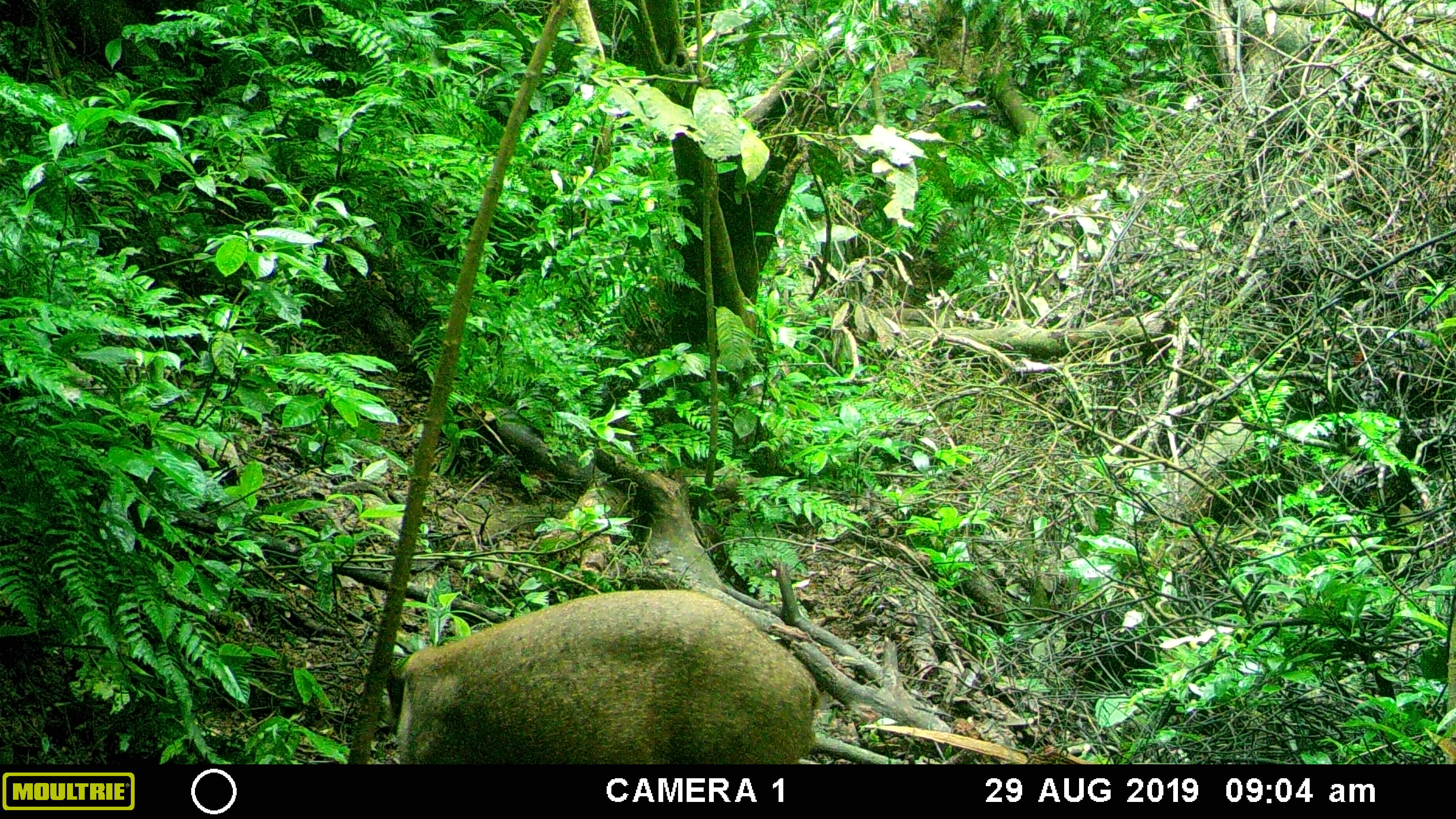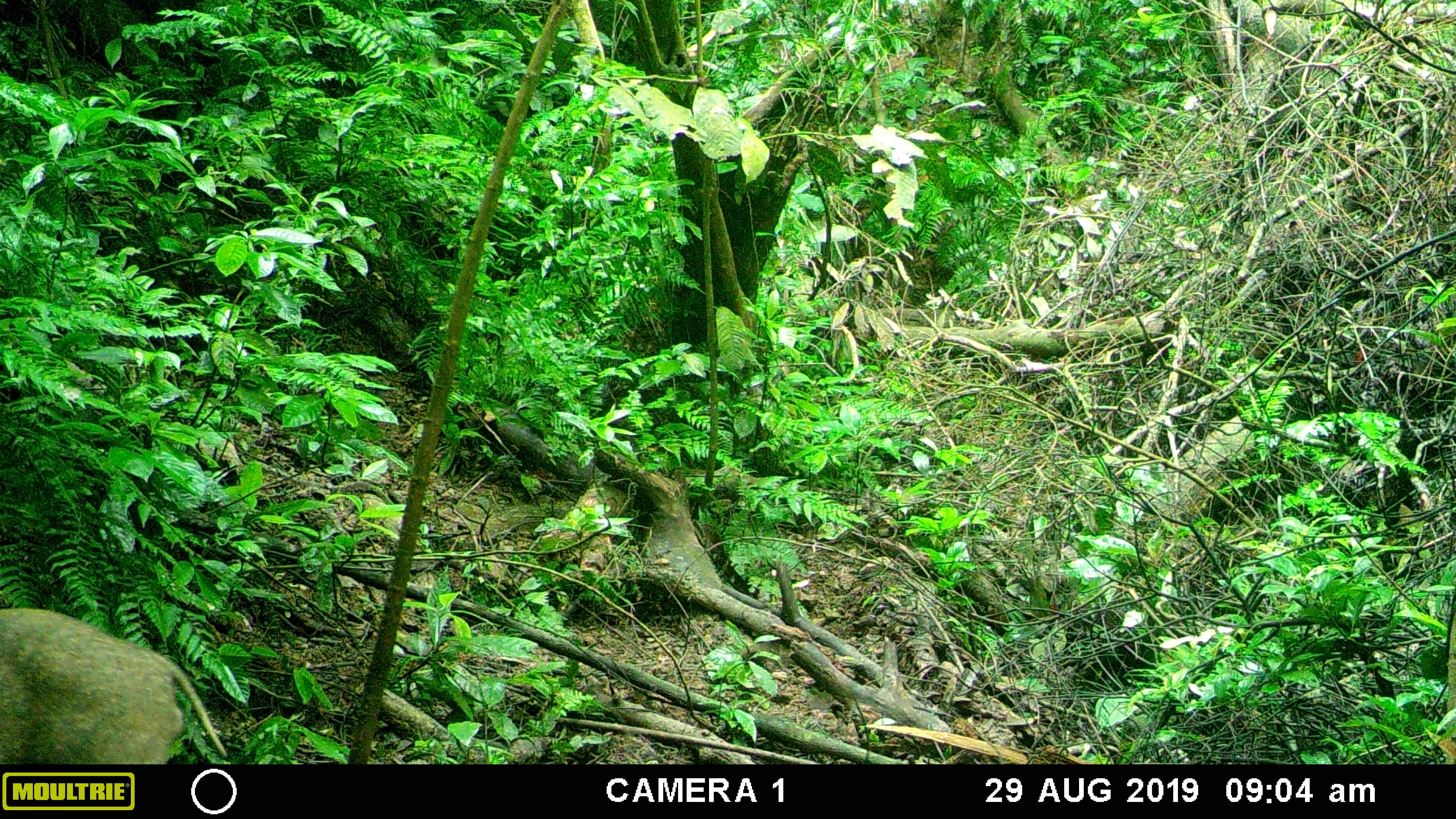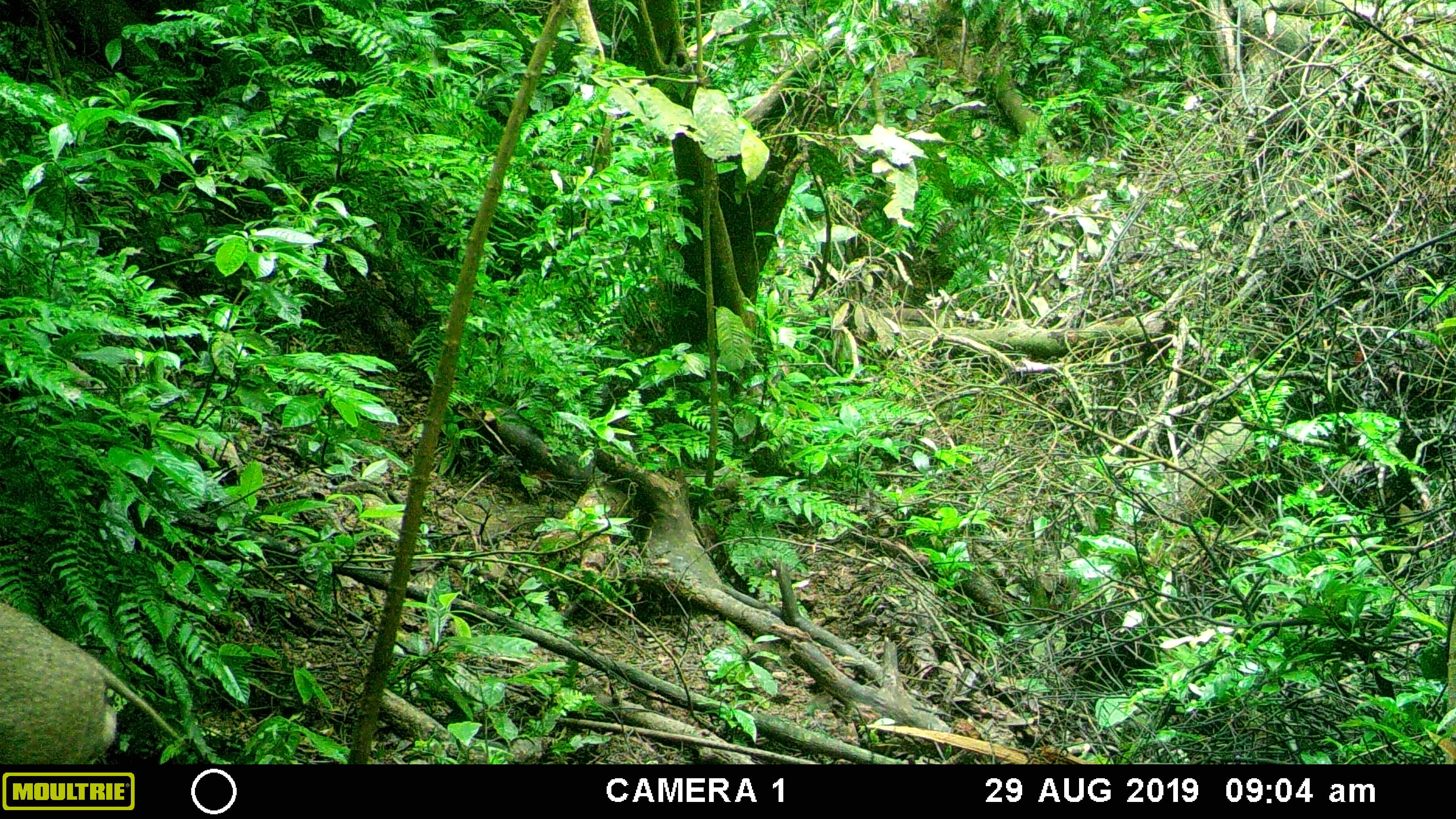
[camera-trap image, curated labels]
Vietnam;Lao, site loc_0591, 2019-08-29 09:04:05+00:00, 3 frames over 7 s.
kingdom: Animalia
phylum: Chordata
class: Mammalia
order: Artiodactyla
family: Suidae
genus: Sus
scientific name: Sus scrofa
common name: eurasian wild pig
Eurasian wild pig (Sus scrofa). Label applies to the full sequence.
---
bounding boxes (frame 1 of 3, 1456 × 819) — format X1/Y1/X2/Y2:
eurasian wild pig: 384/587/822/763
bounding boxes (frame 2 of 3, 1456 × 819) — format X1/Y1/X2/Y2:
eurasian wild pig: 0/605/229/763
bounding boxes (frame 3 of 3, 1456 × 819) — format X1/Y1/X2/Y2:
eurasian wild pig: 0/600/190/764